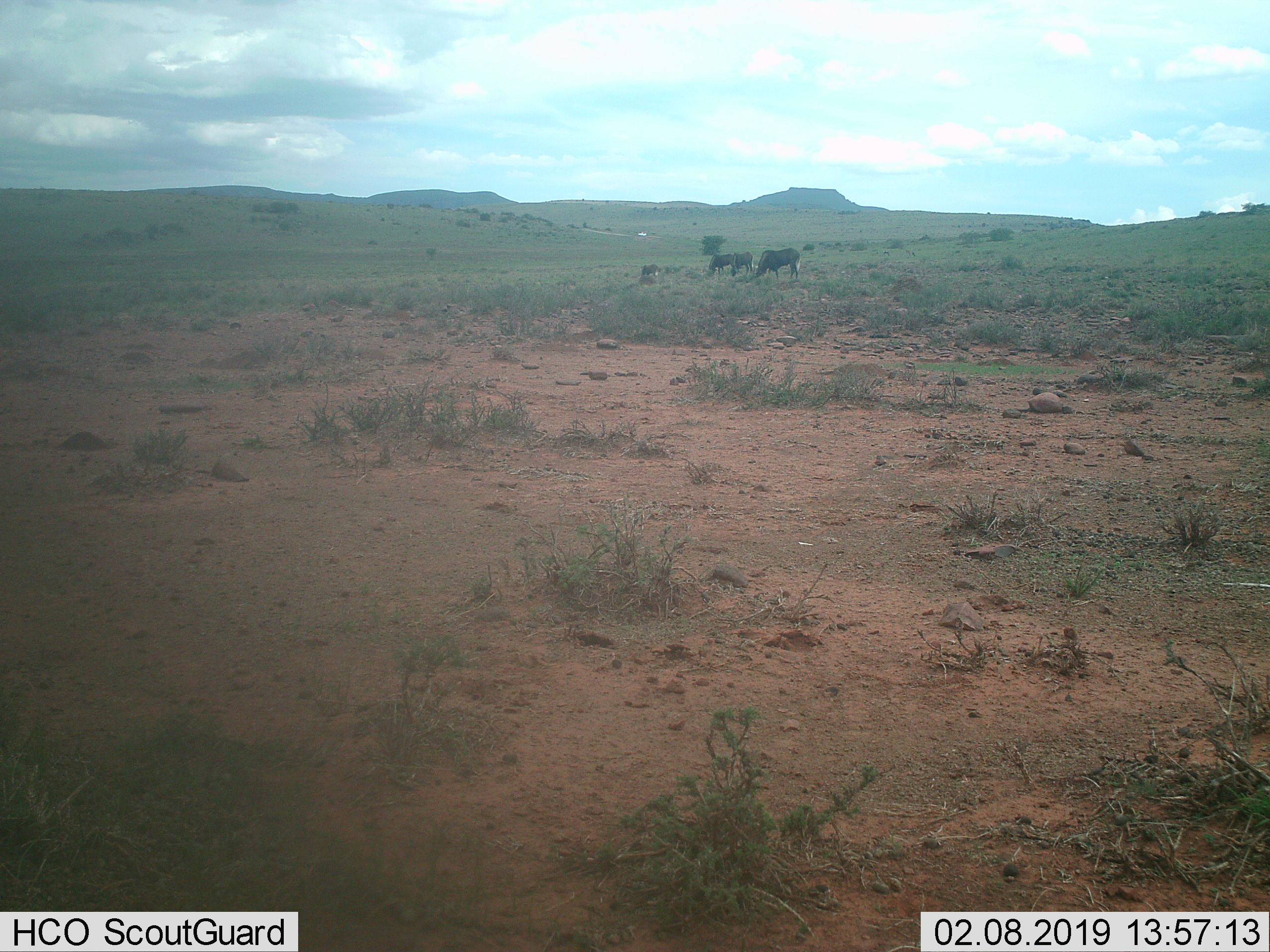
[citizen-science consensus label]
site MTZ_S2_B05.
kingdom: Animalia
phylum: Chordata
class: Mammalia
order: Artiodactyla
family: Bovidae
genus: Connochaetes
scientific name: Connochaetes gnou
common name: black wildebeest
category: wildebeestblack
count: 4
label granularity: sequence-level